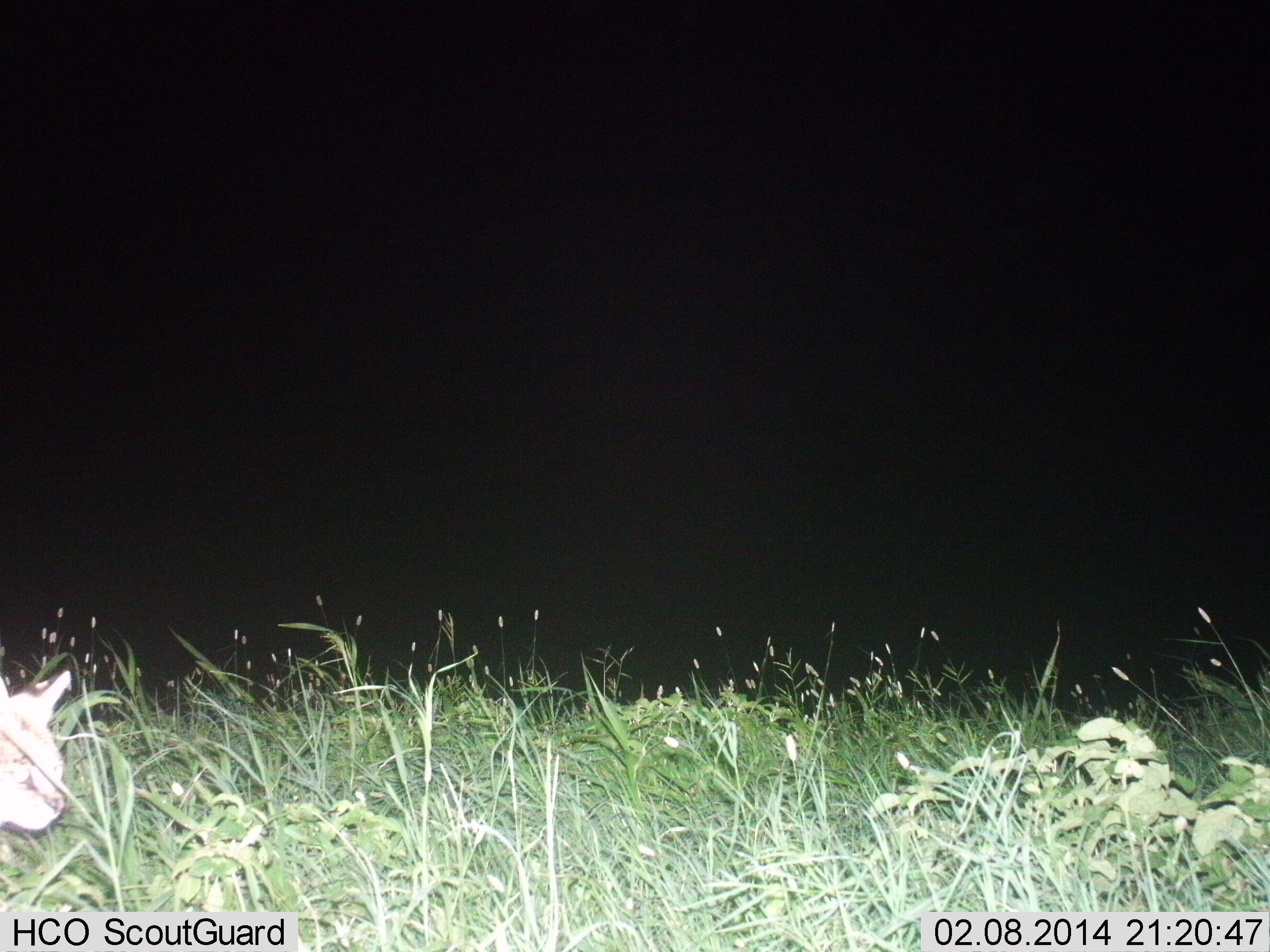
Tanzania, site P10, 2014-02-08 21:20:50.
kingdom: Animalia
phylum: Chordata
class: Mammalia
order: Carnivora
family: Felidae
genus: Leptailurus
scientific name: Leptailurus serval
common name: serval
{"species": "serval (Leptailurus serval)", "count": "1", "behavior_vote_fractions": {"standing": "48%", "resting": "0%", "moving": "52%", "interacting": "0%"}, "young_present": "0%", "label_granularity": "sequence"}